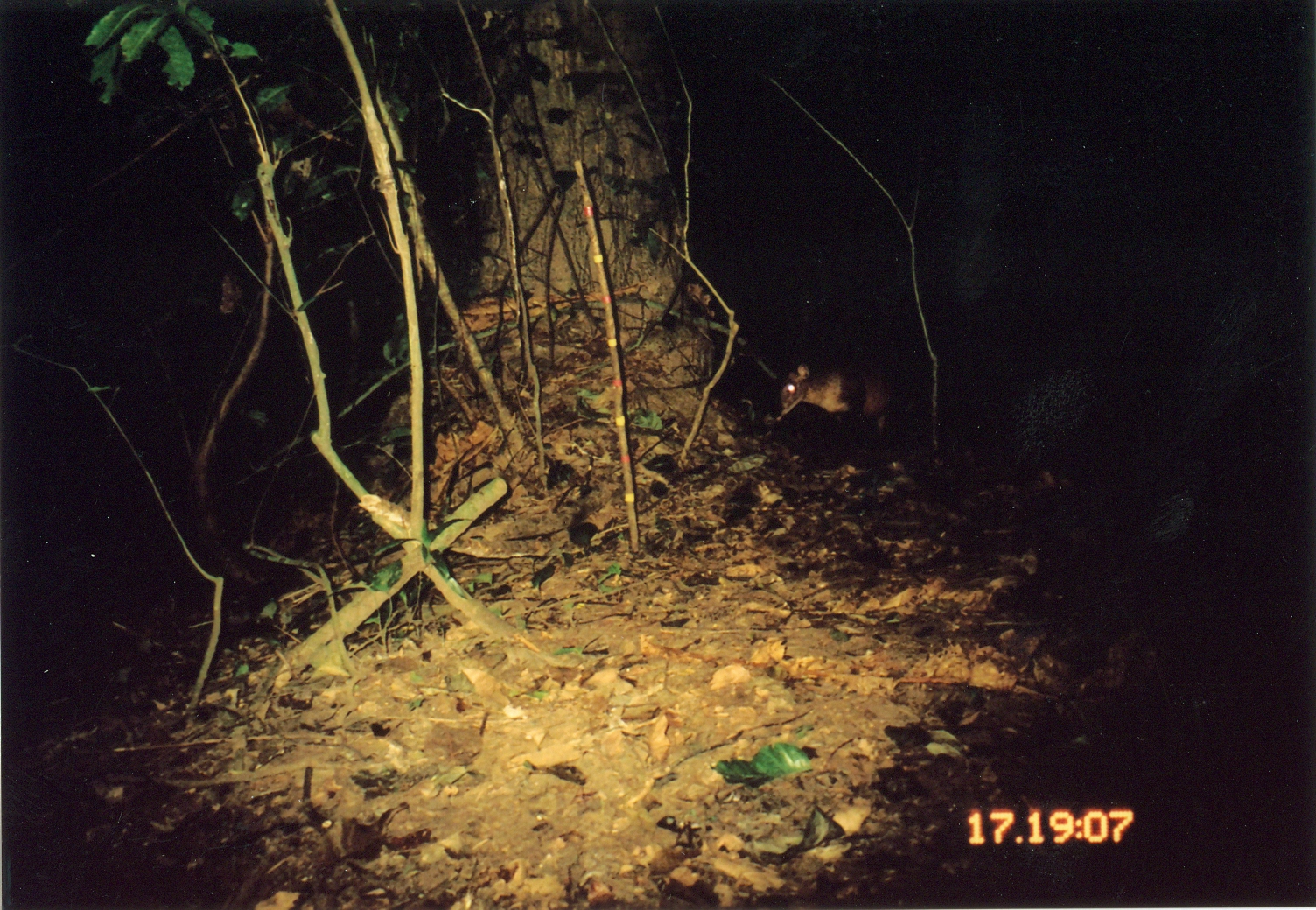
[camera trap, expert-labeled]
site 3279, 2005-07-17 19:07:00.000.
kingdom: Animalia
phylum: Chordata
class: Mammalia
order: Artiodactyla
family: Bovidae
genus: Cephalophus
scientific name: Cephalophus harveyi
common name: harvey's duiker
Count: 1.